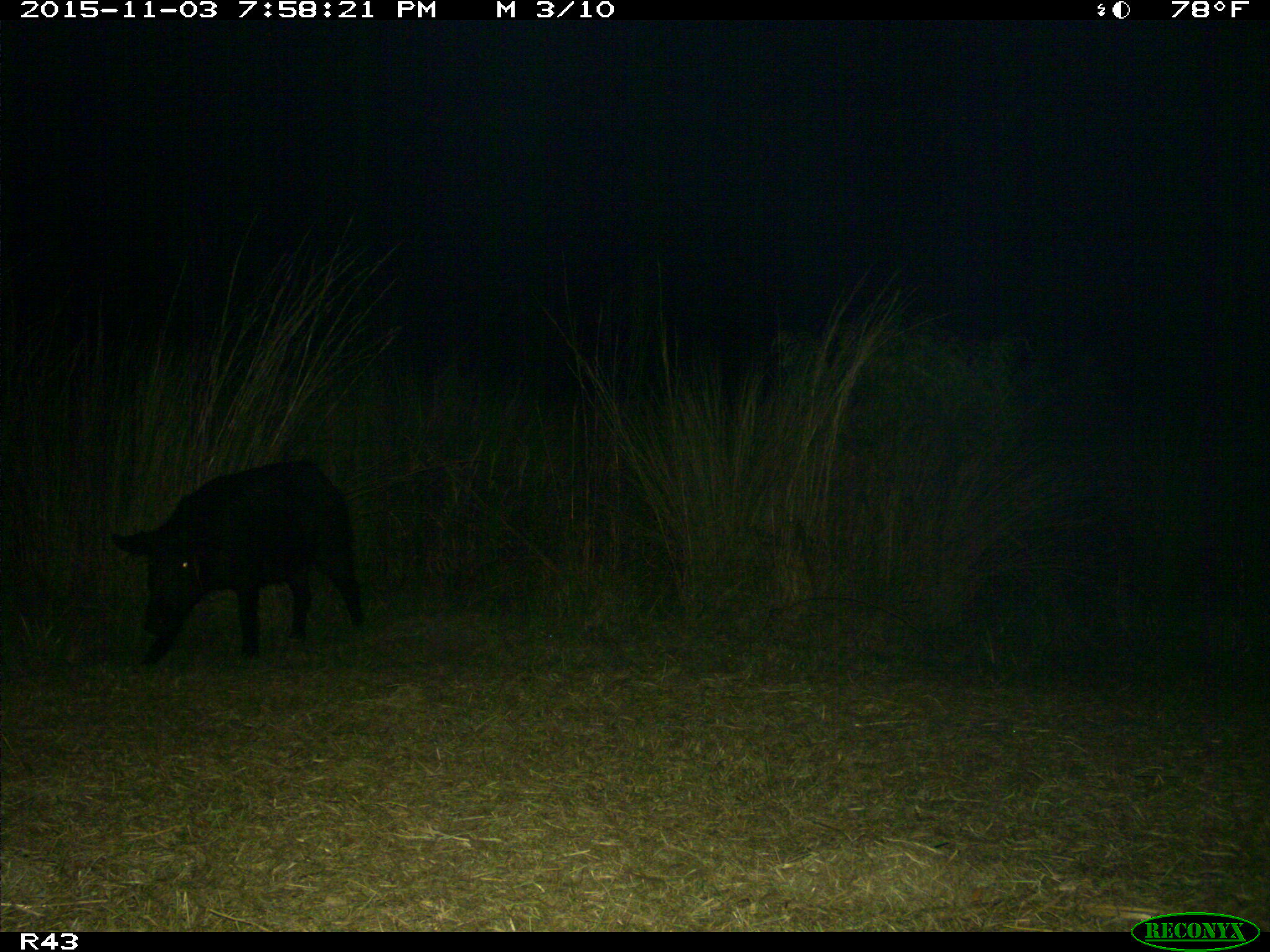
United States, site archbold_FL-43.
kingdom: Animalia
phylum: Chordata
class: Mammalia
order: Artiodactyla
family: Suidae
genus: Sus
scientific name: Sus scrofa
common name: wild boar